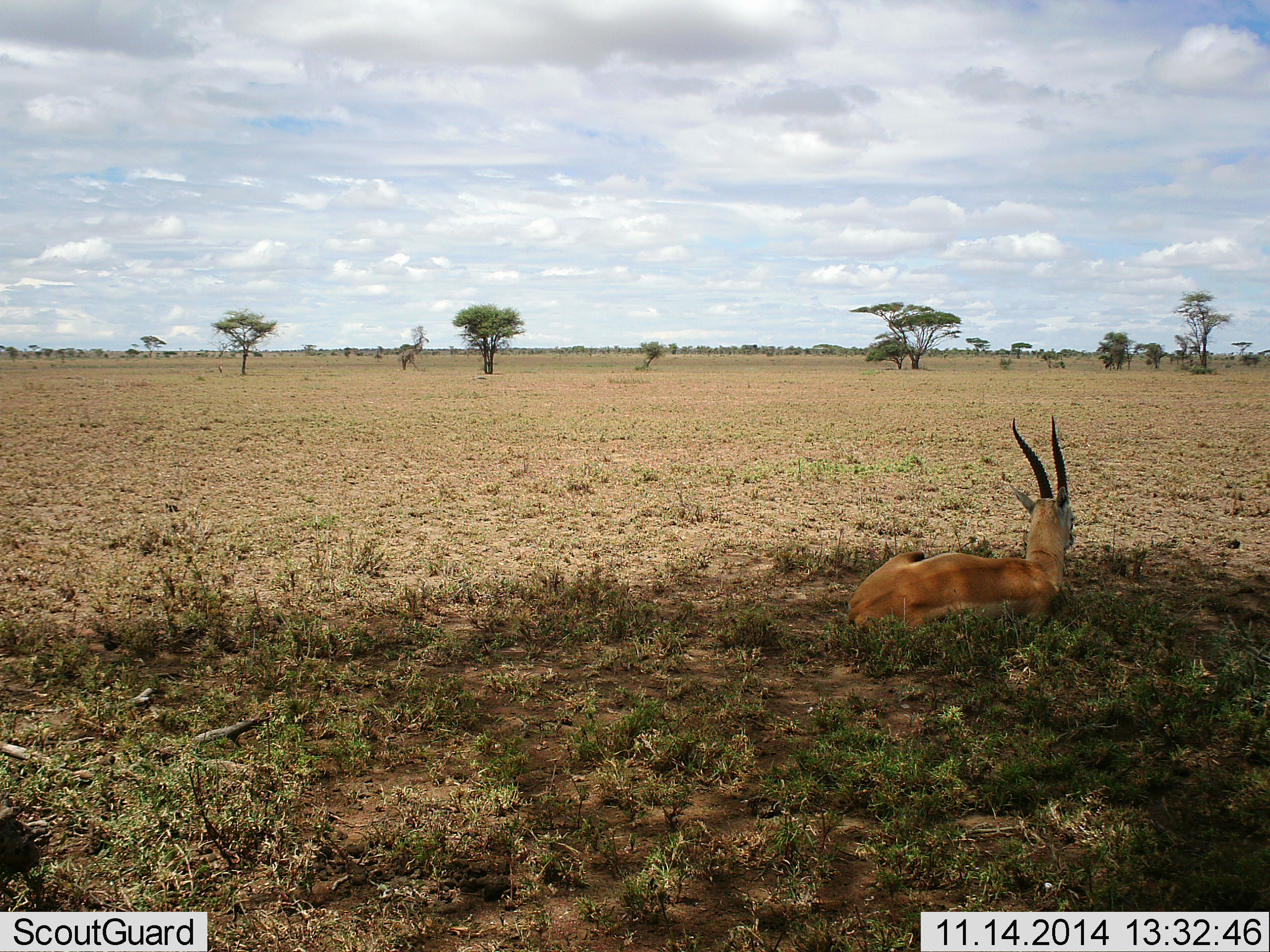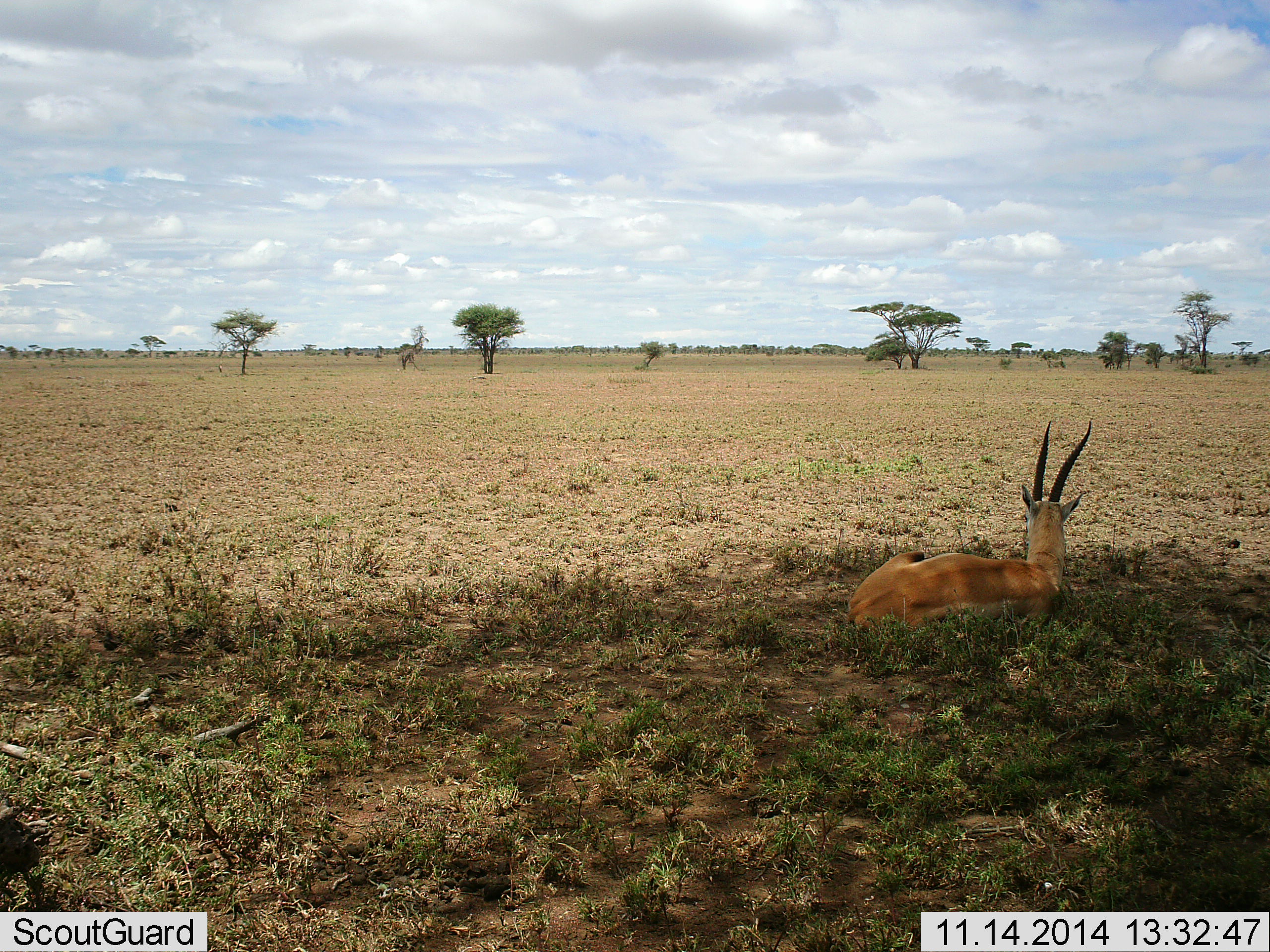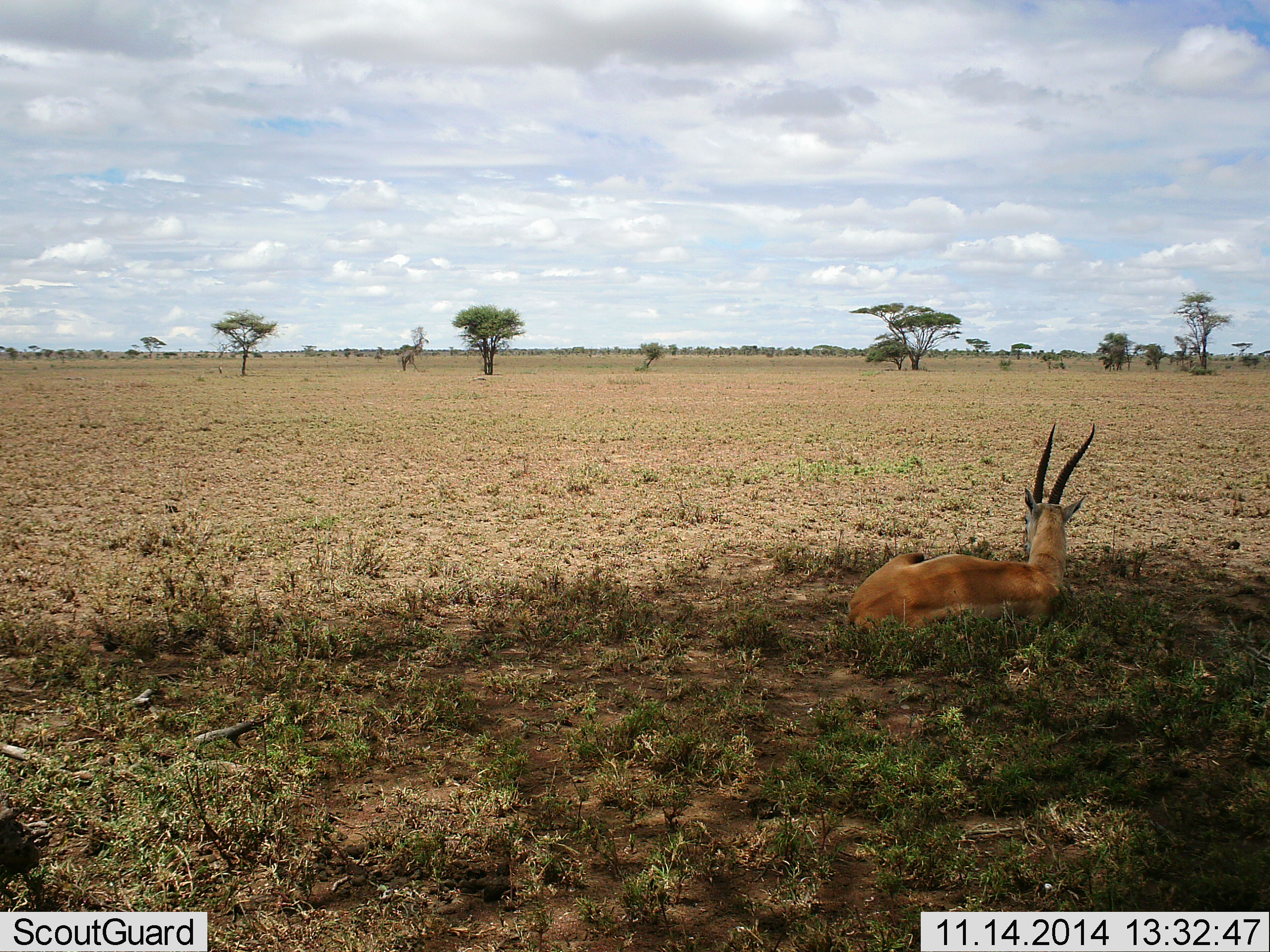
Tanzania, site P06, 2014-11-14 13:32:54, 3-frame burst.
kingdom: Animalia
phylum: Chordata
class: Mammalia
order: Artiodactyla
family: Bovidae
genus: Nanger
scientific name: Nanger granti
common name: grant's gazelle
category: gazellegrants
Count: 1.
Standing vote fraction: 0%.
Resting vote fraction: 100%.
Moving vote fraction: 0%.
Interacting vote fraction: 0%.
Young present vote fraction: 0%.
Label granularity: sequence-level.